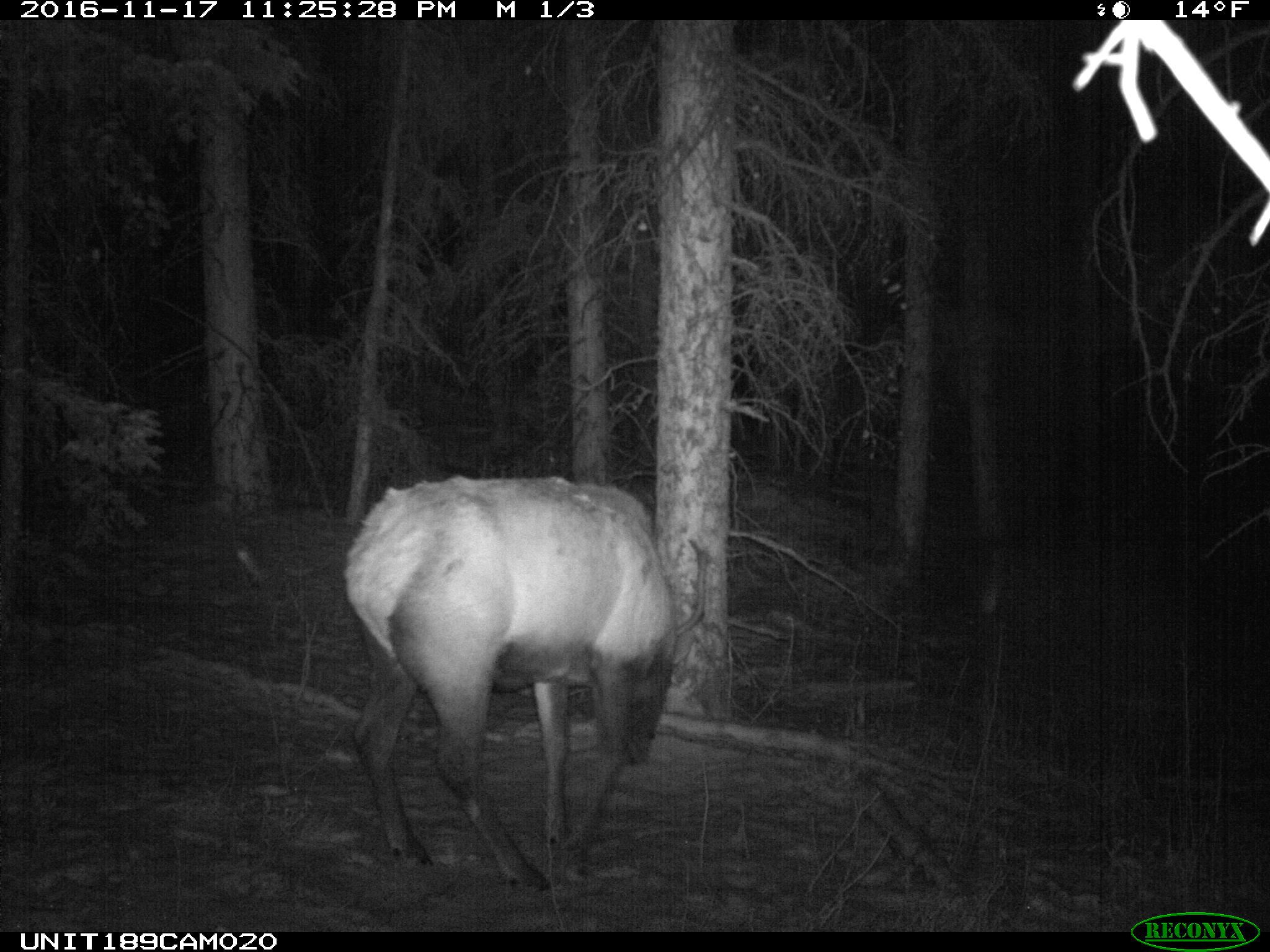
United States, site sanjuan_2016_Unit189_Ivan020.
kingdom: Animalia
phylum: Chordata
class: Mammalia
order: Artiodactyla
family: Cervidae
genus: Cervus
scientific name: Cervus elaphus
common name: red deer